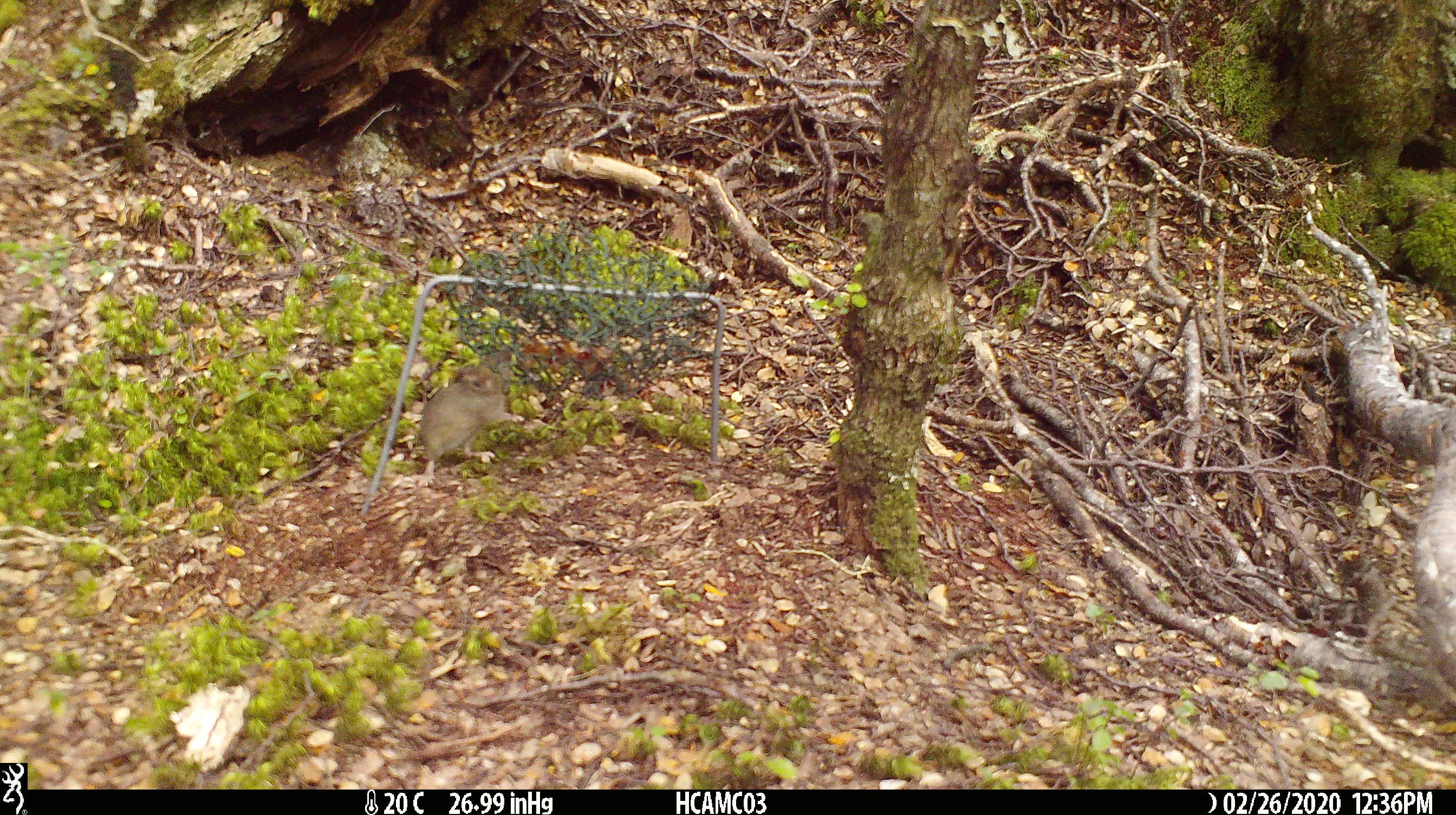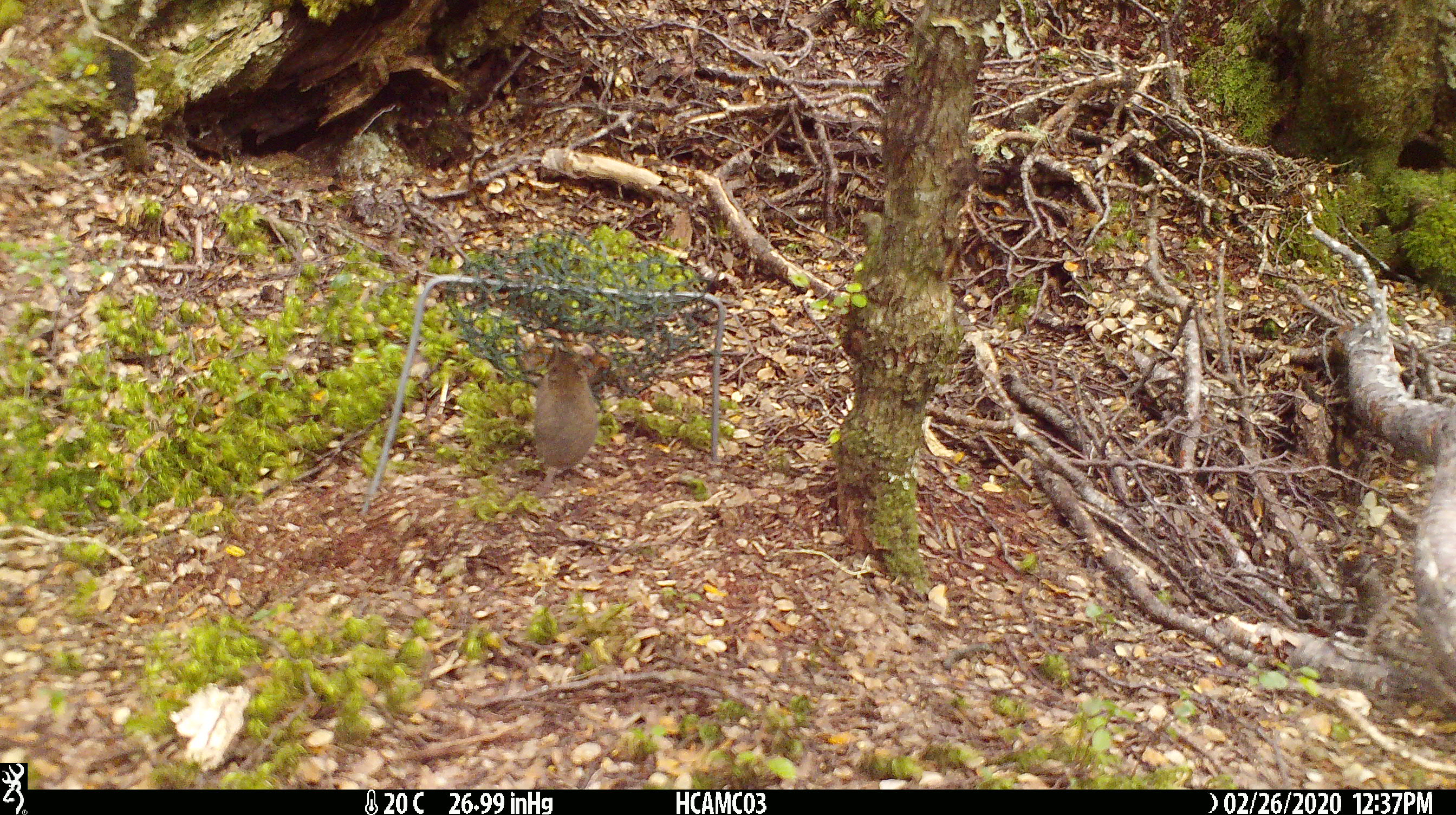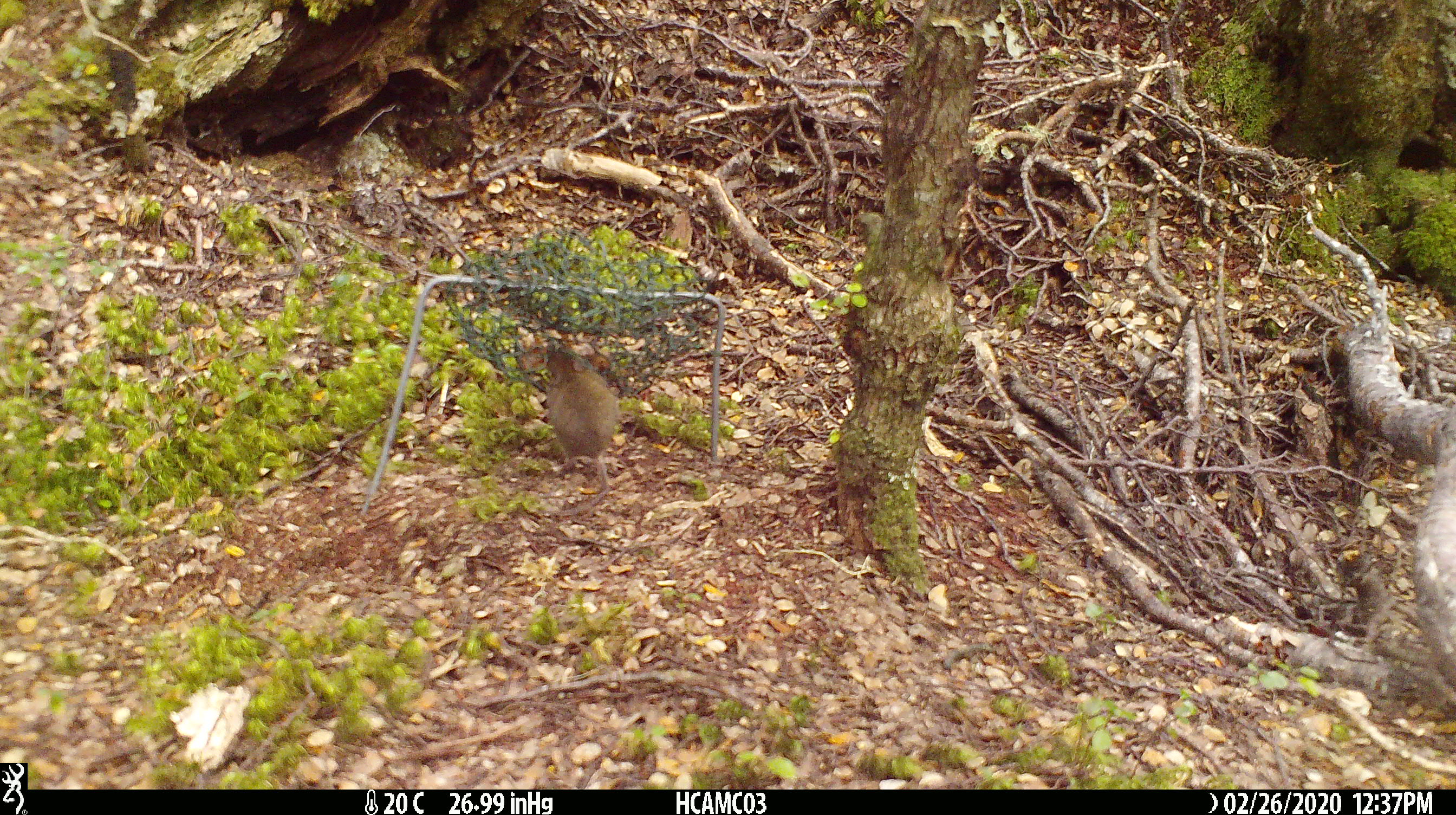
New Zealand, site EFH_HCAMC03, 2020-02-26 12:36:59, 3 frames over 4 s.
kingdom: Animalia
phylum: Chordata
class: Mammalia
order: Rodentia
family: Muridae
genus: Mus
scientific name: Mus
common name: mouse